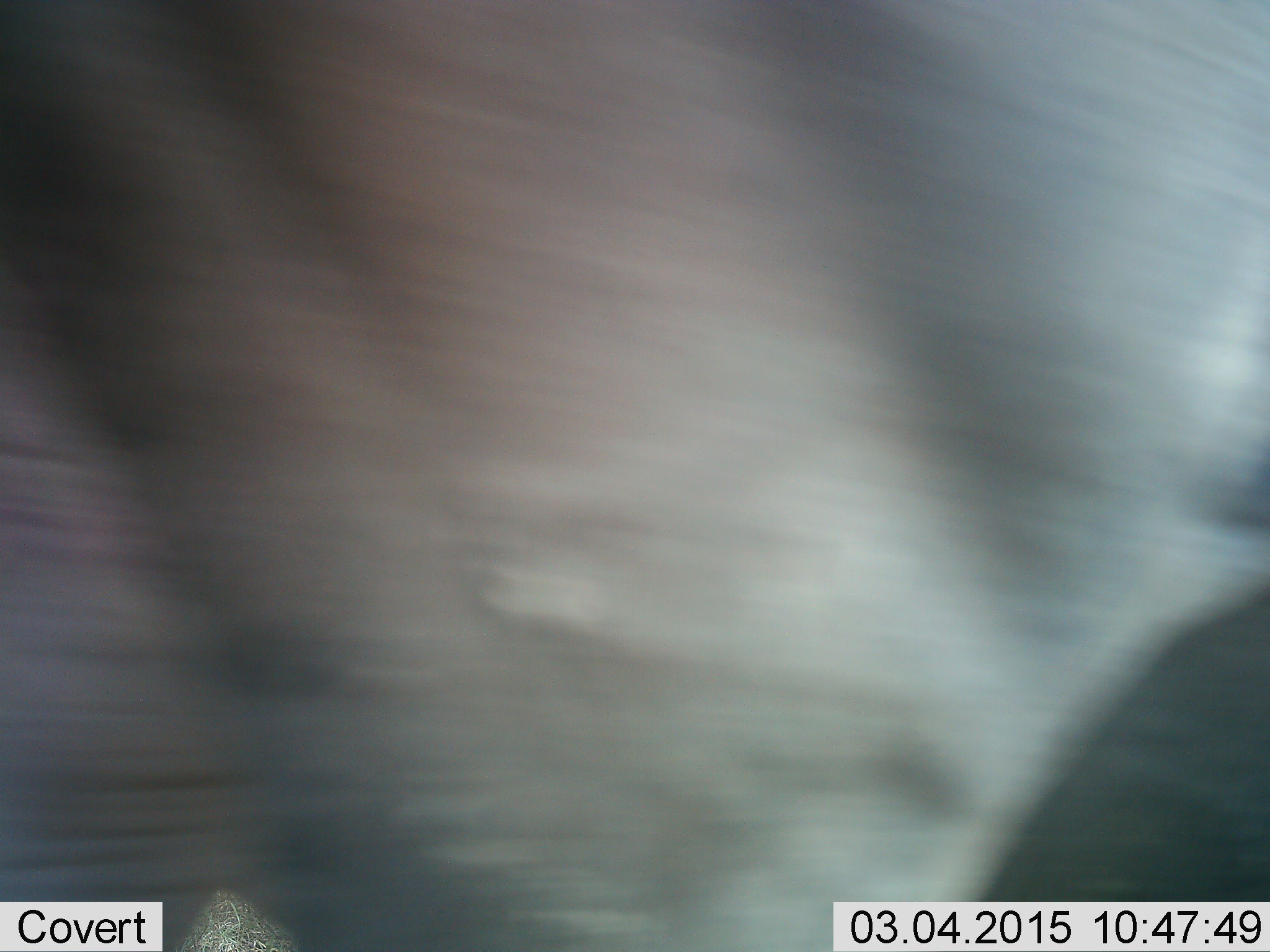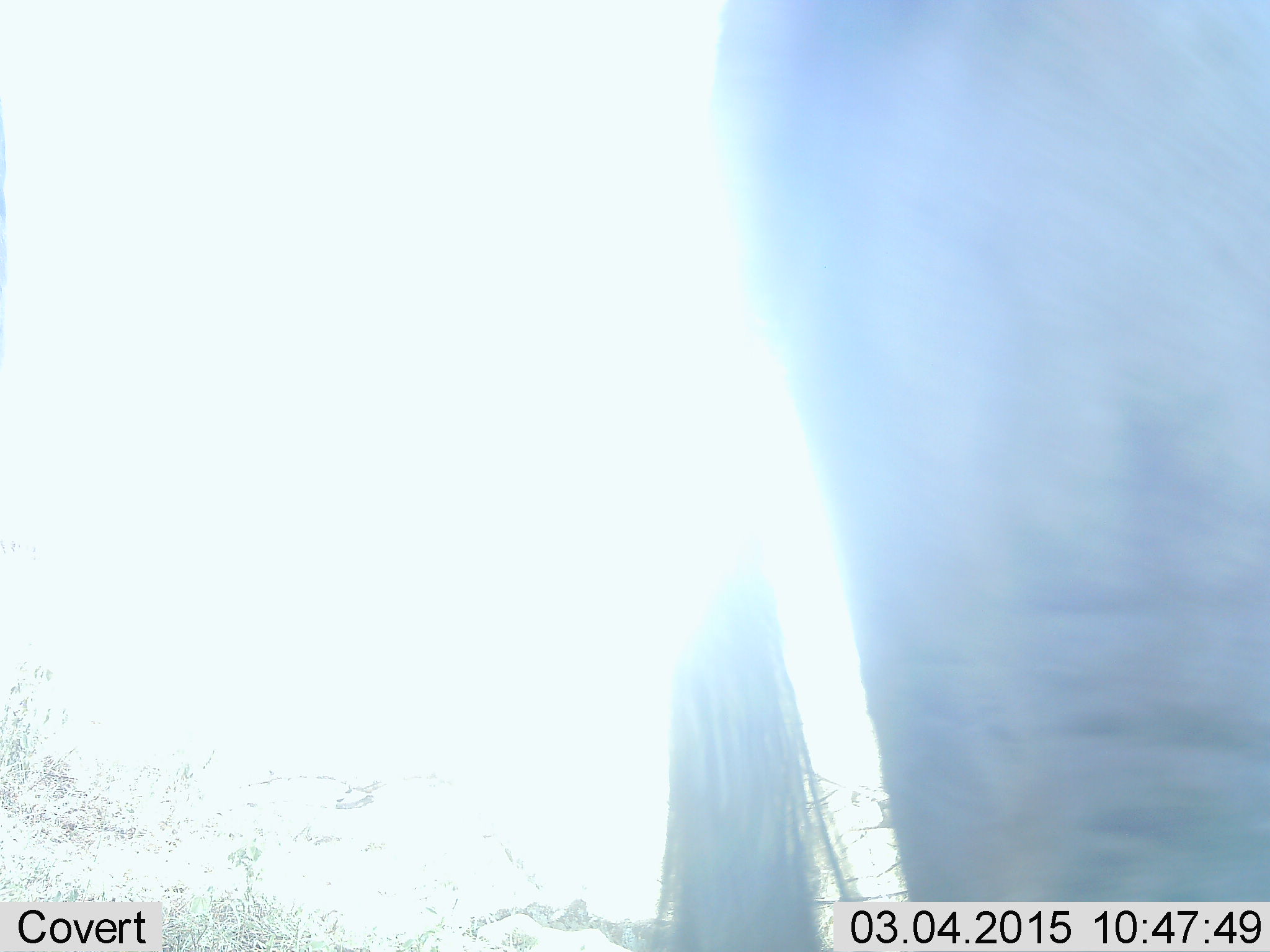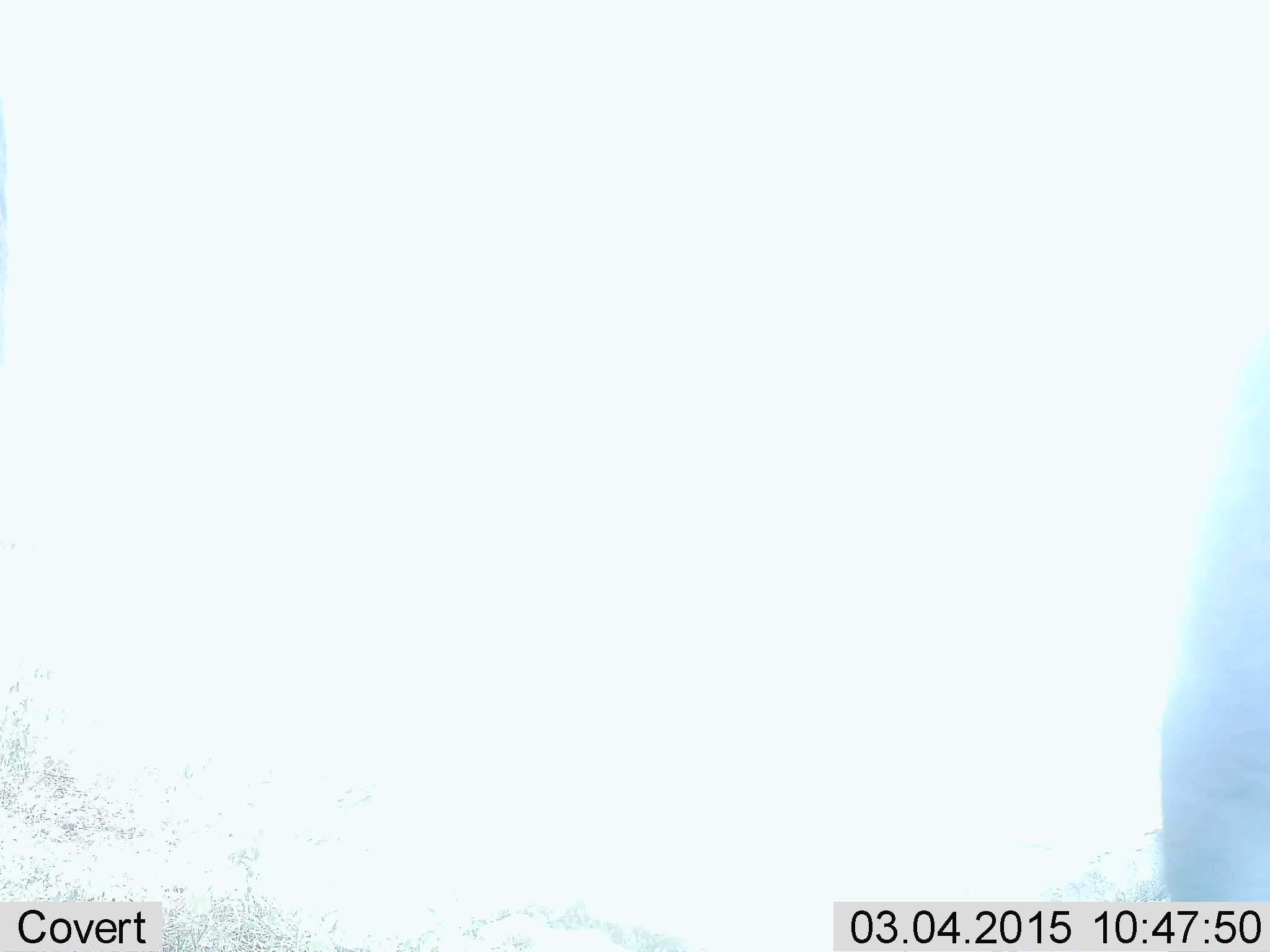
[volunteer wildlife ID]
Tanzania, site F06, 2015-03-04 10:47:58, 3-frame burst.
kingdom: Animalia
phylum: Chordata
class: Mammalia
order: Artiodactyla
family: Bovidae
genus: Connochaetes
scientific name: Connochaetes taurinus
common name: blue wildebeest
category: wildebeest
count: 1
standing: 30%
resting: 0%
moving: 70%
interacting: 0%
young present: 0%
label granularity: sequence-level